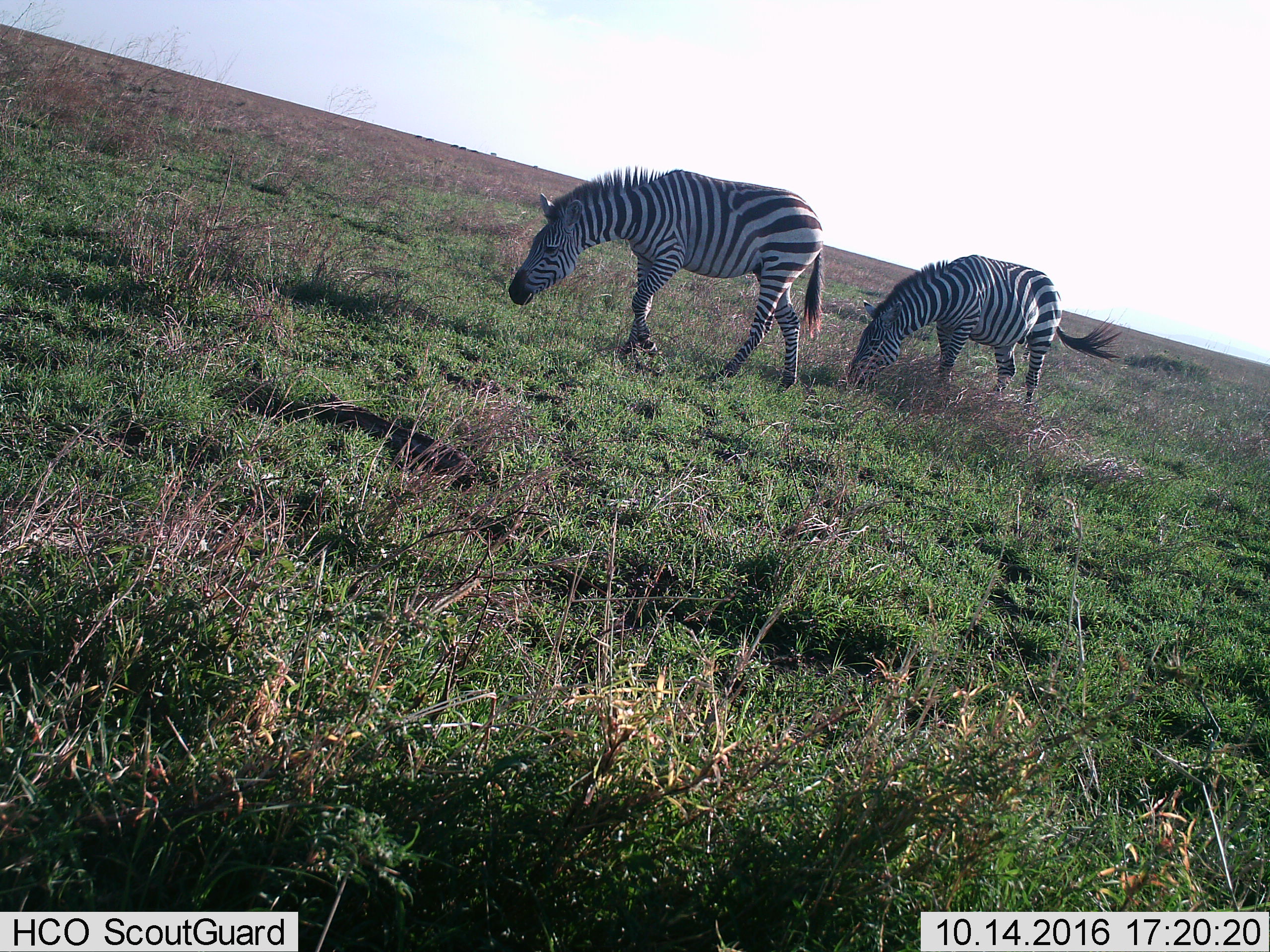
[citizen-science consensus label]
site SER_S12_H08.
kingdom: Animalia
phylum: Chordata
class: Mammalia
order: Perissodactyla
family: Equidae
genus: Equus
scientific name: Equus quagga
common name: plains zebra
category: zebraplains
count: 2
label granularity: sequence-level